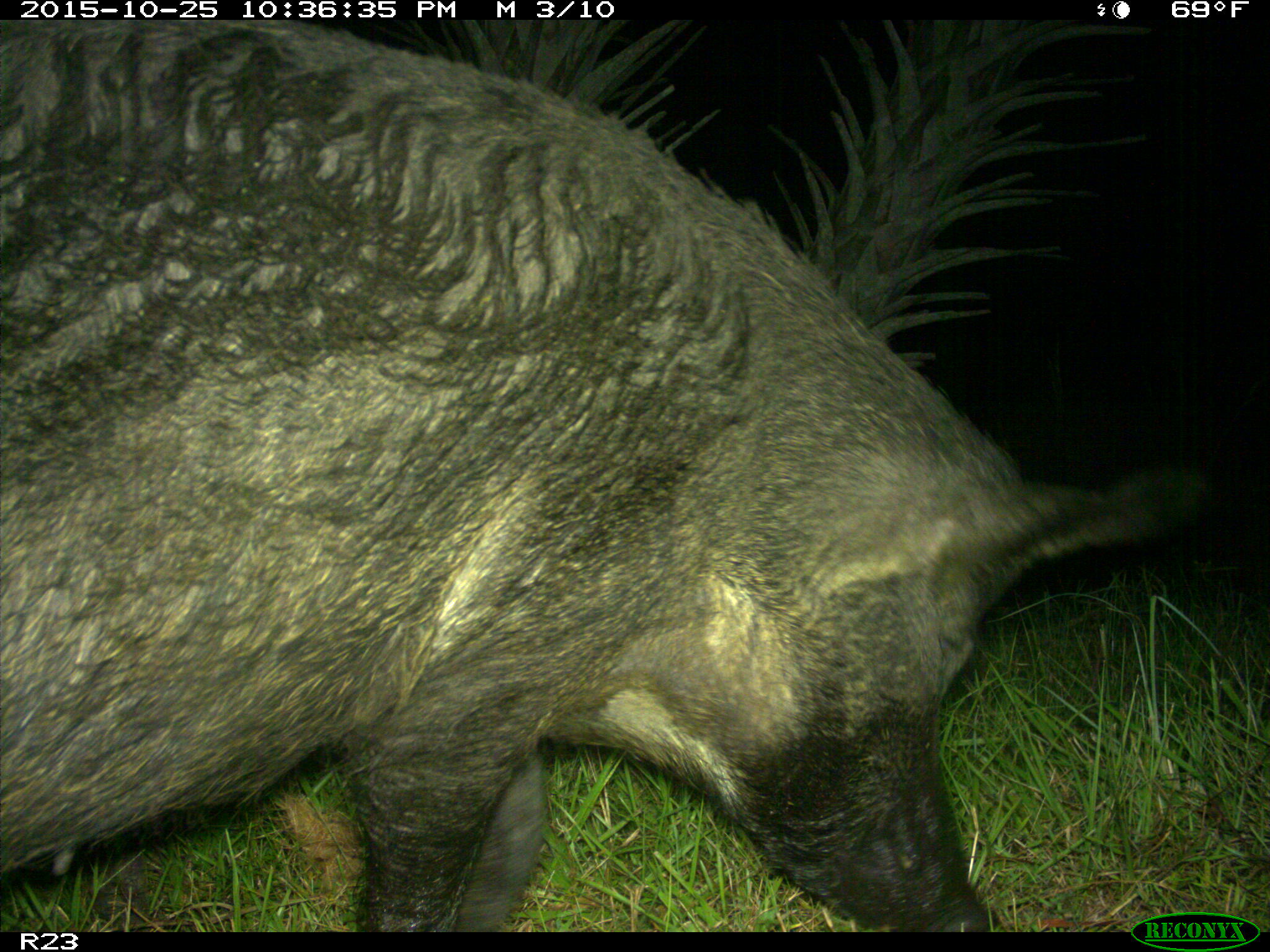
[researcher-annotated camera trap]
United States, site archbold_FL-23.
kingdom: Animalia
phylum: Chordata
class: Mammalia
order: Artiodactyla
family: Suidae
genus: Sus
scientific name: Sus scrofa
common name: wild boar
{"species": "Sus scrofa (wild boar)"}